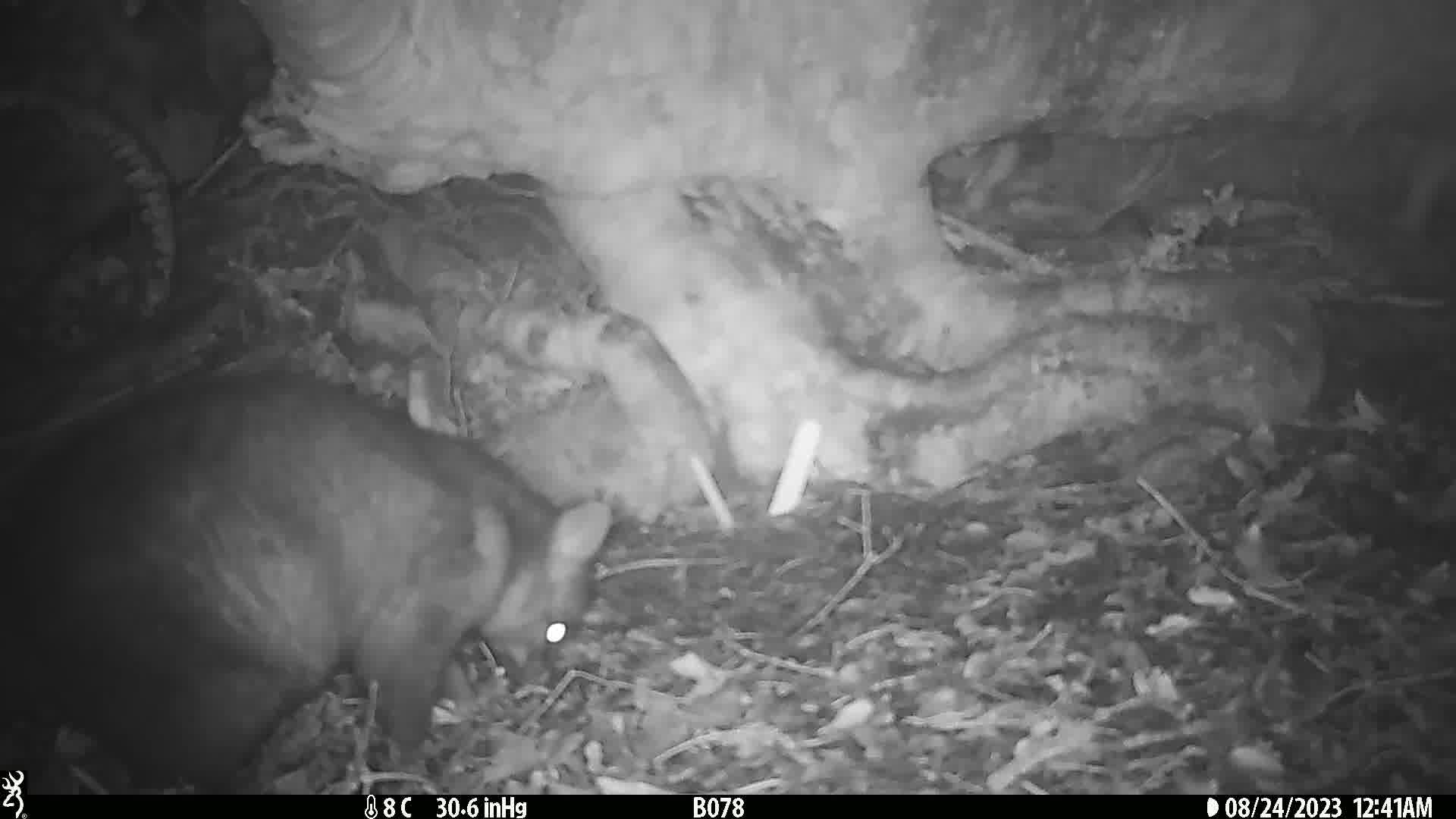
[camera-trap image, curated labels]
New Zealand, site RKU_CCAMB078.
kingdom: Animalia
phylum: Chordata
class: Mammalia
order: Diprotodontia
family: Phalangeridae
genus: Trichosurus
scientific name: Trichosurus vulpecula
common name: common brushtail possum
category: possum